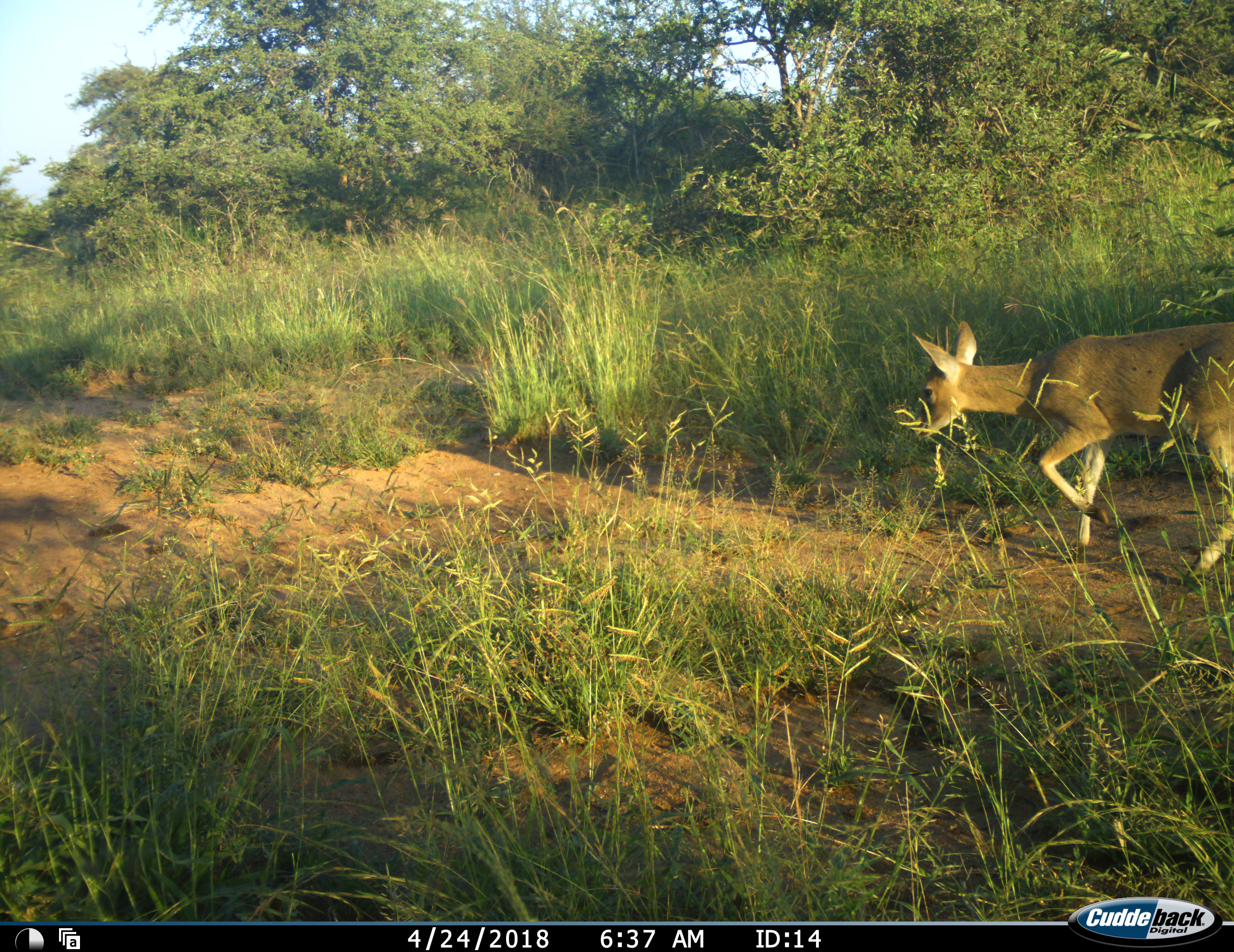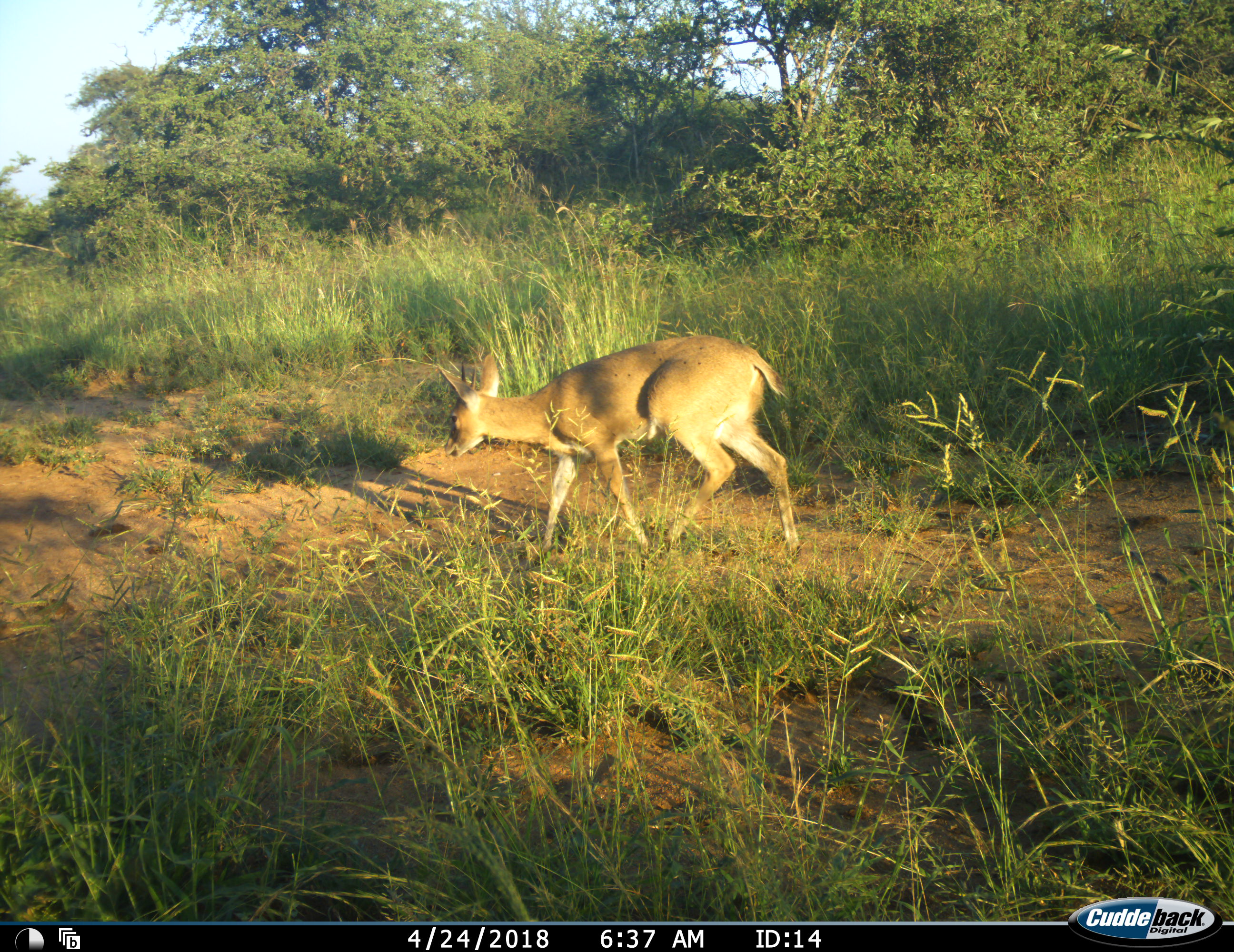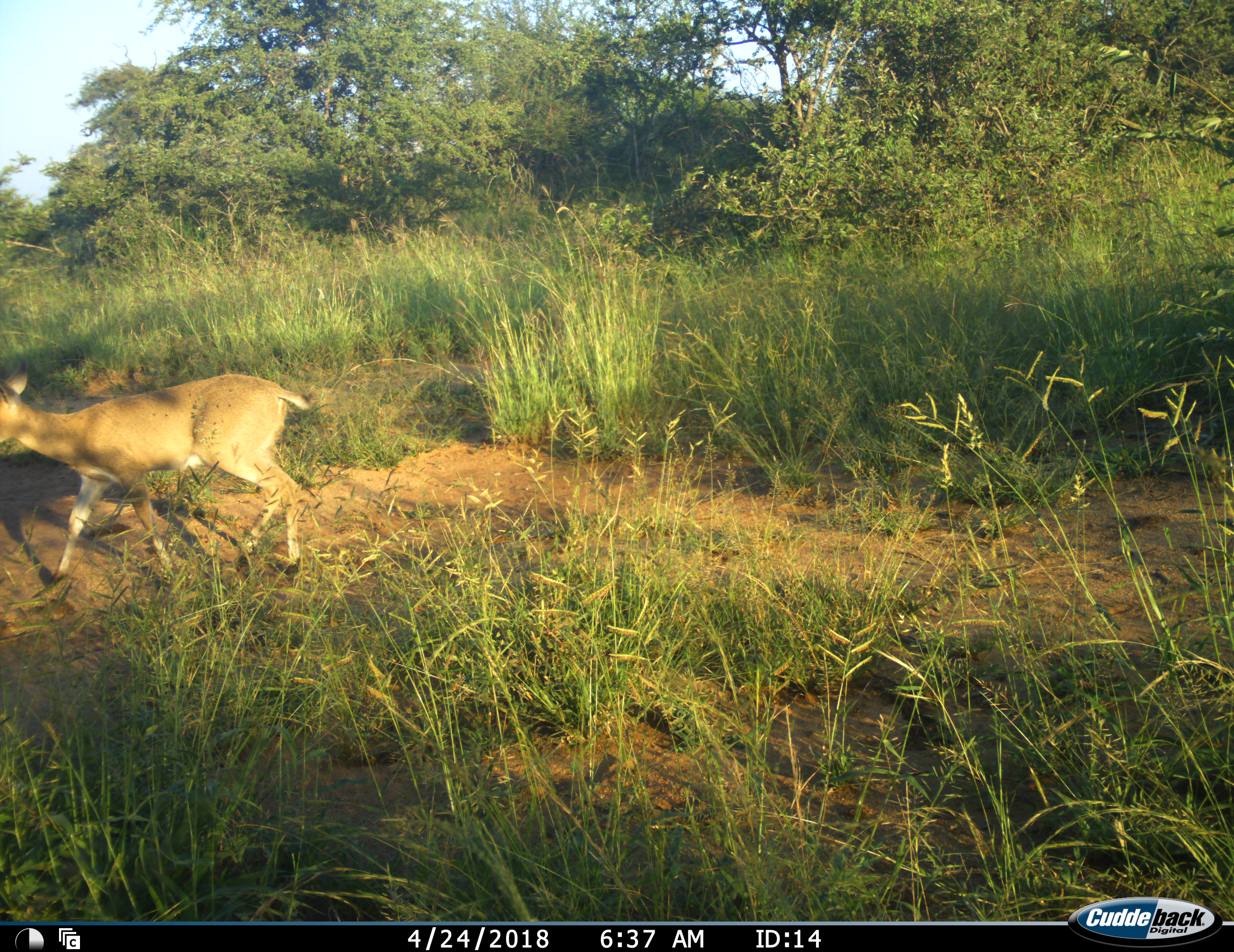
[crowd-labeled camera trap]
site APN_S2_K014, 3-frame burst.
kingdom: Animalia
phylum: Chordata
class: Mammalia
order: Artiodactyla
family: Bovidae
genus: Sylvicapra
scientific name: Sylvicapra grimmia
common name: common duiker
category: duikercommongrey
Duikercommongrey (common duiker) (Sylvicapra grimmia), count 1. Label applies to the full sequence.